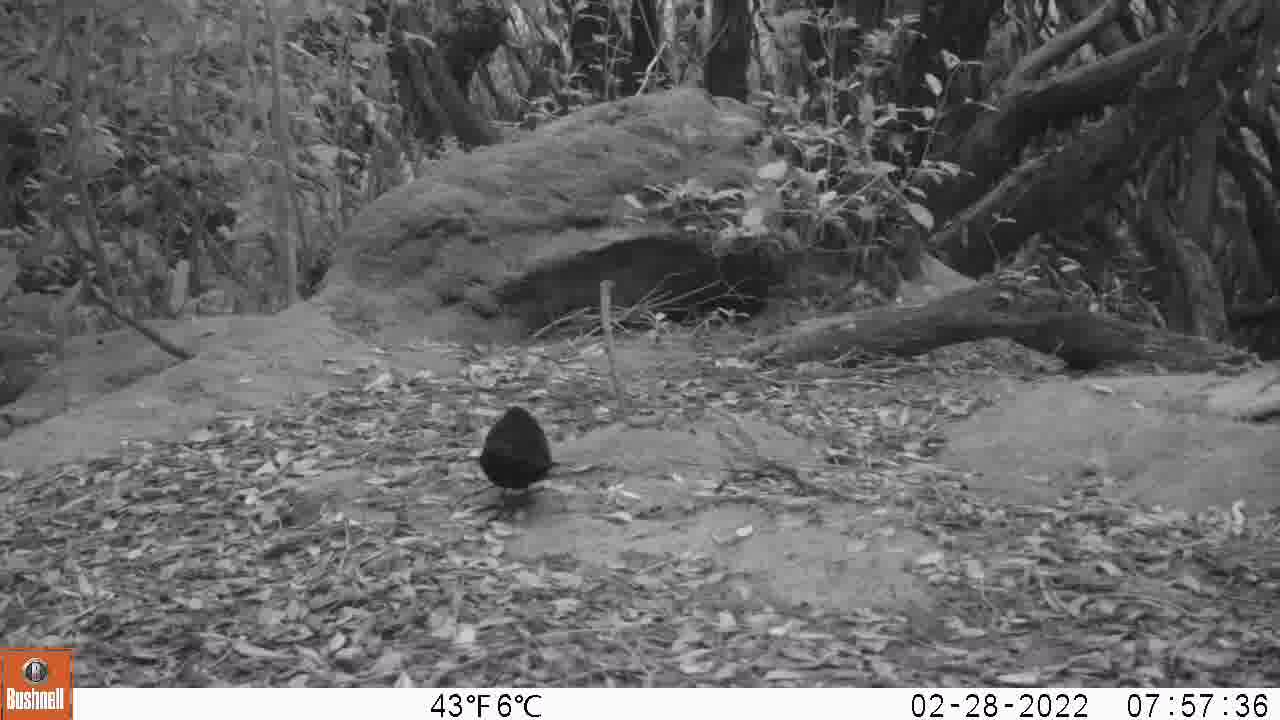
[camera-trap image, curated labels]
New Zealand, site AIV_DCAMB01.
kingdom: Animalia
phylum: Chordata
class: Aves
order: Passeriformes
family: Turdidae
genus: Turdus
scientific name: Turdus merula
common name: eurasian blackbird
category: blackbird